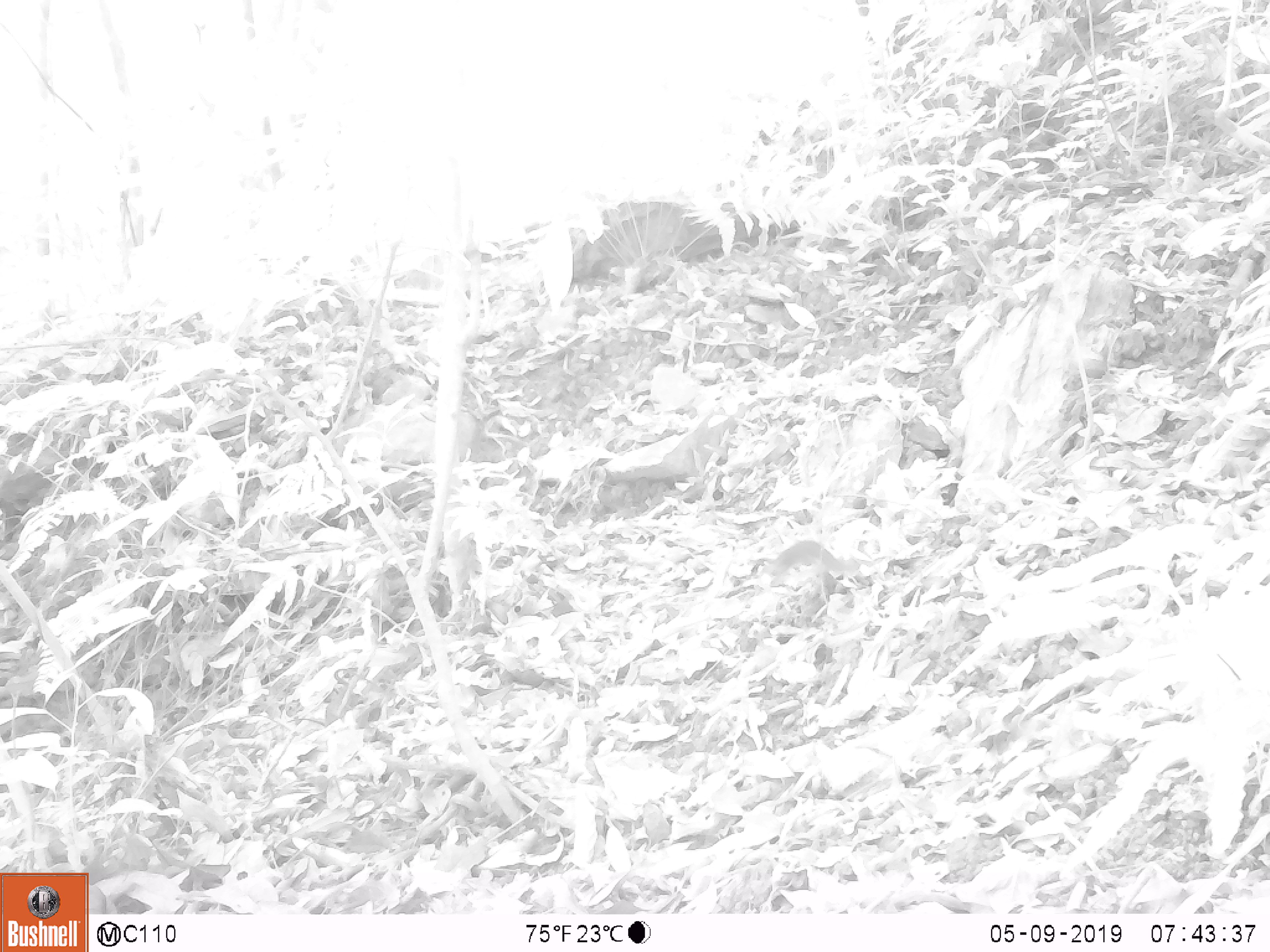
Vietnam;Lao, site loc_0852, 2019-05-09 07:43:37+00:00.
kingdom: Animalia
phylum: Chordata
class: Mammalia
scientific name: Mammalia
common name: mammal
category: unidentified small mammal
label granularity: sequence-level